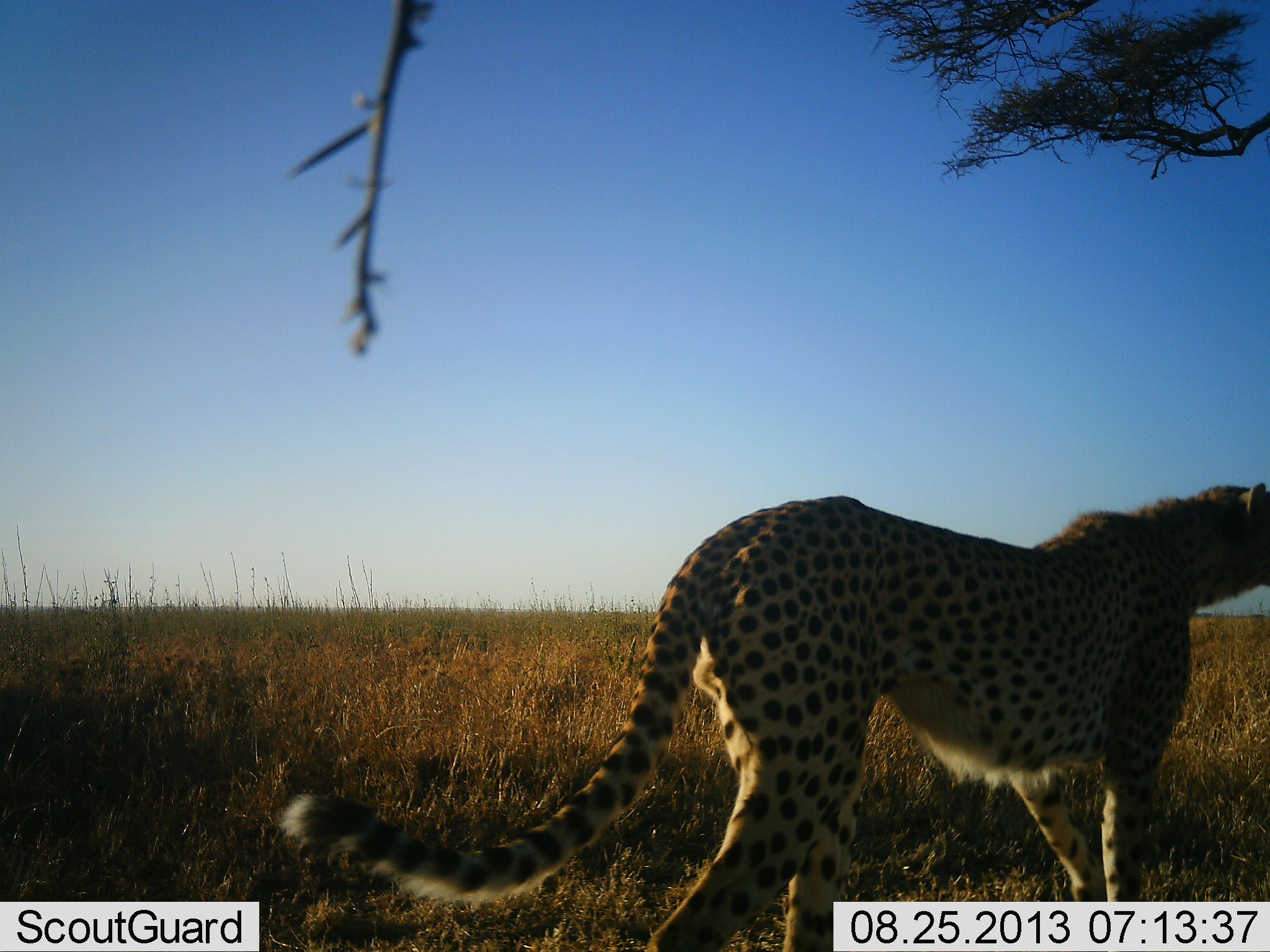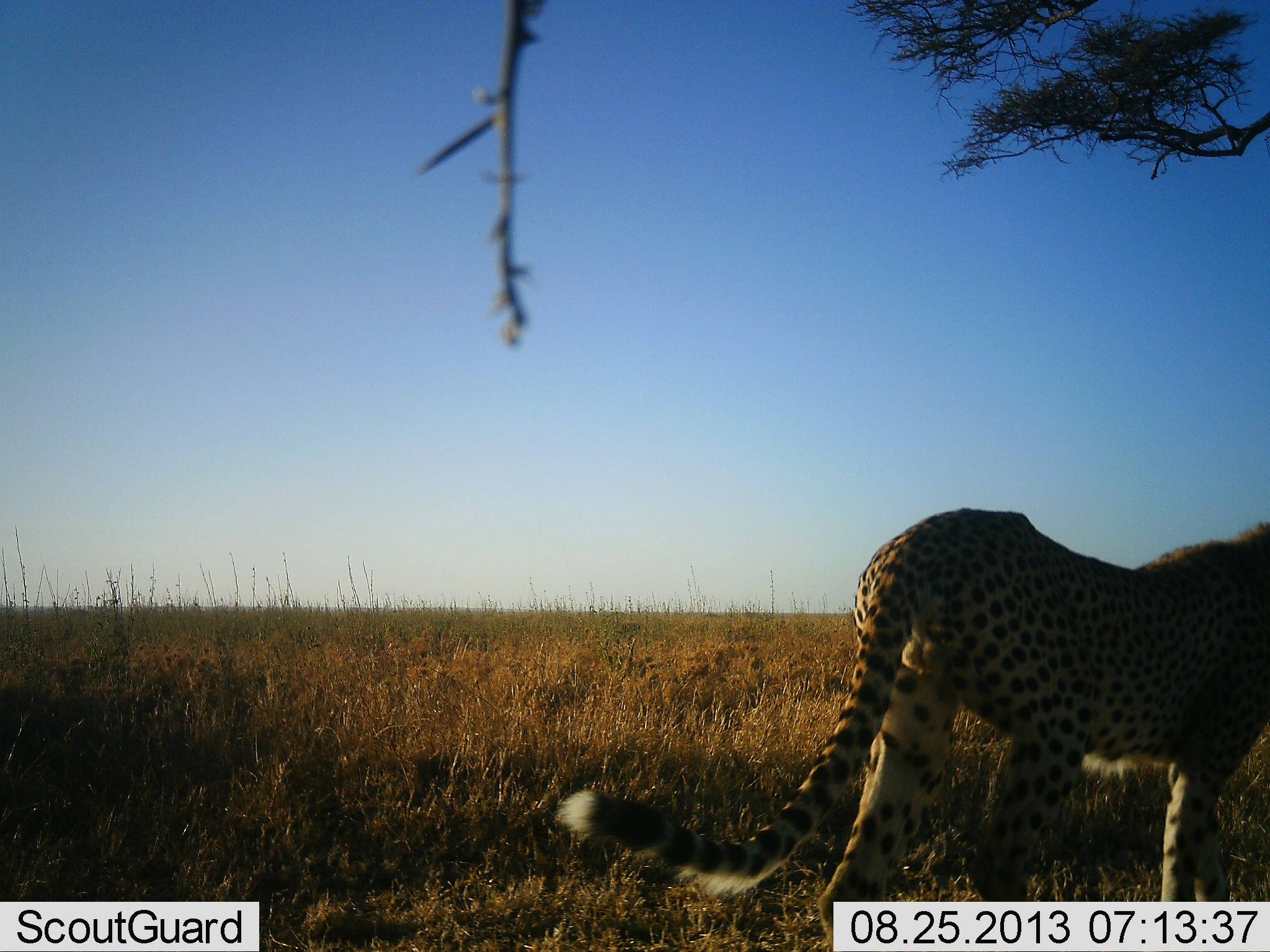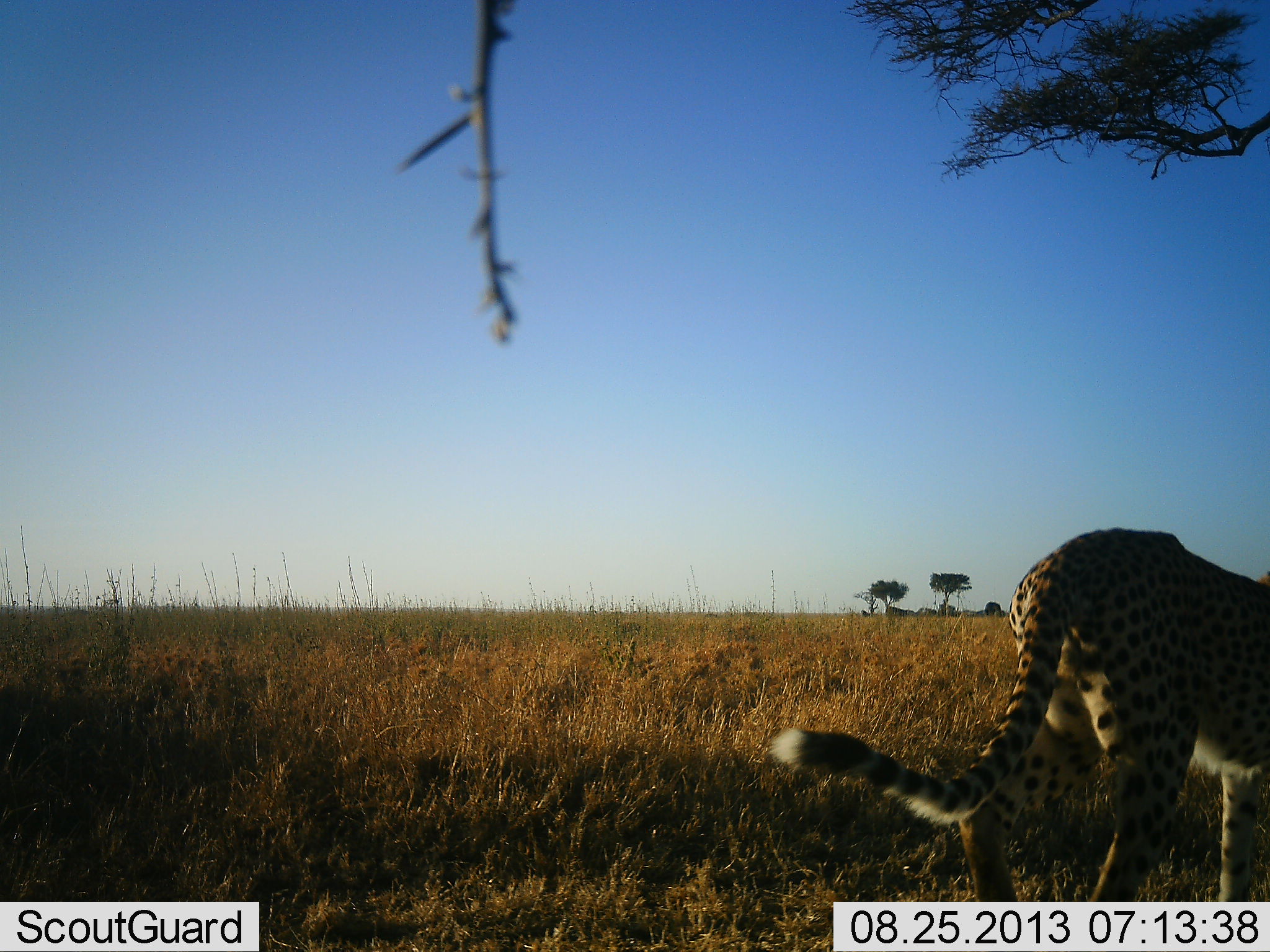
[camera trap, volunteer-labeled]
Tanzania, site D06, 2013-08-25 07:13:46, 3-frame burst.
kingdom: Animalia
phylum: Chordata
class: Mammalia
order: Carnivora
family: Felidae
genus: Acinonyx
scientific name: Acinonyx jubatus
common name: cheetah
Cheetah (Acinonyx jubatus), count 1. Behavior (volunteer vote fractions): standing 18%, resting 0%, moving 88%, interacting 0%. Young present (vote fraction): 0%. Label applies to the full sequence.